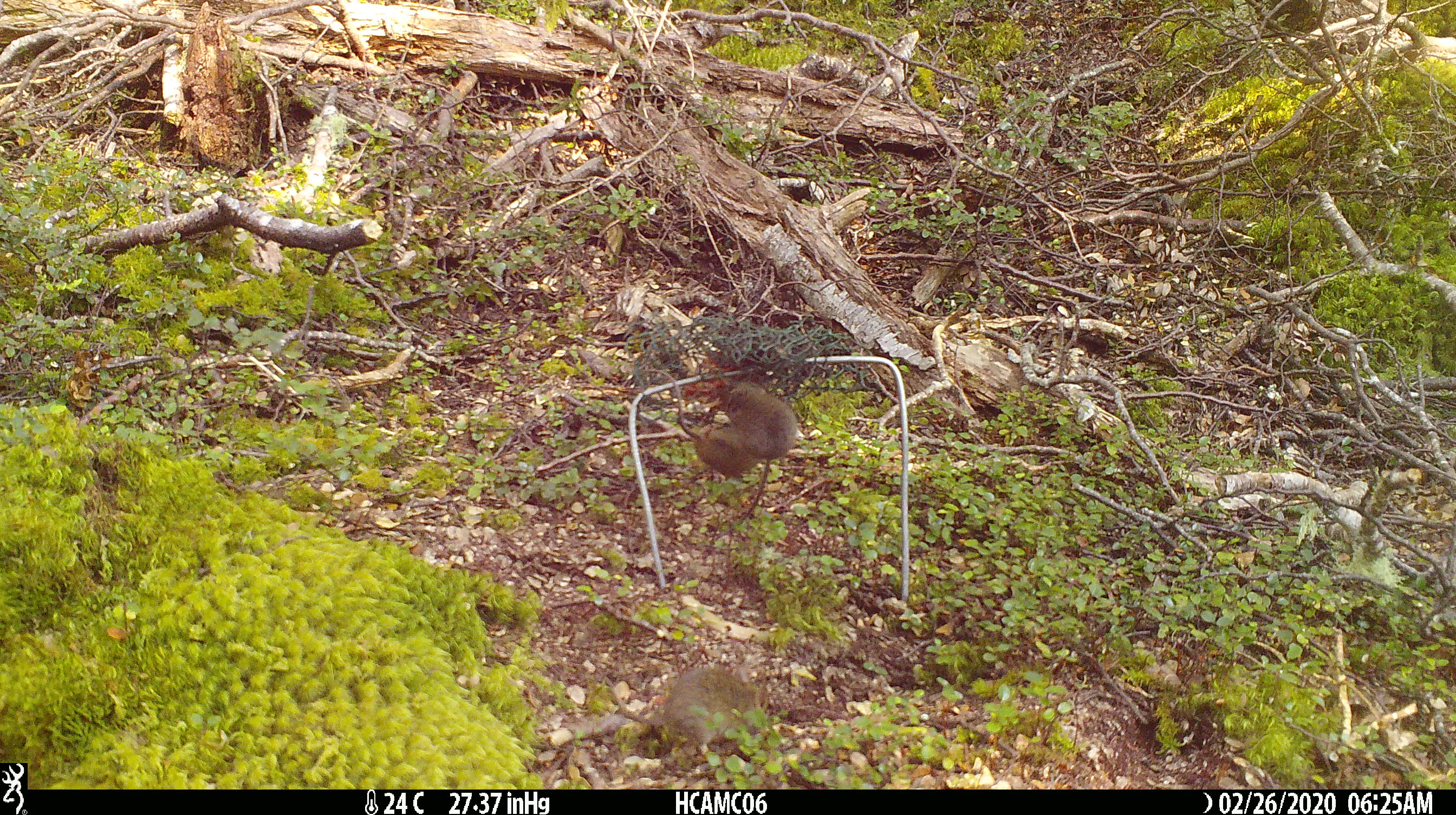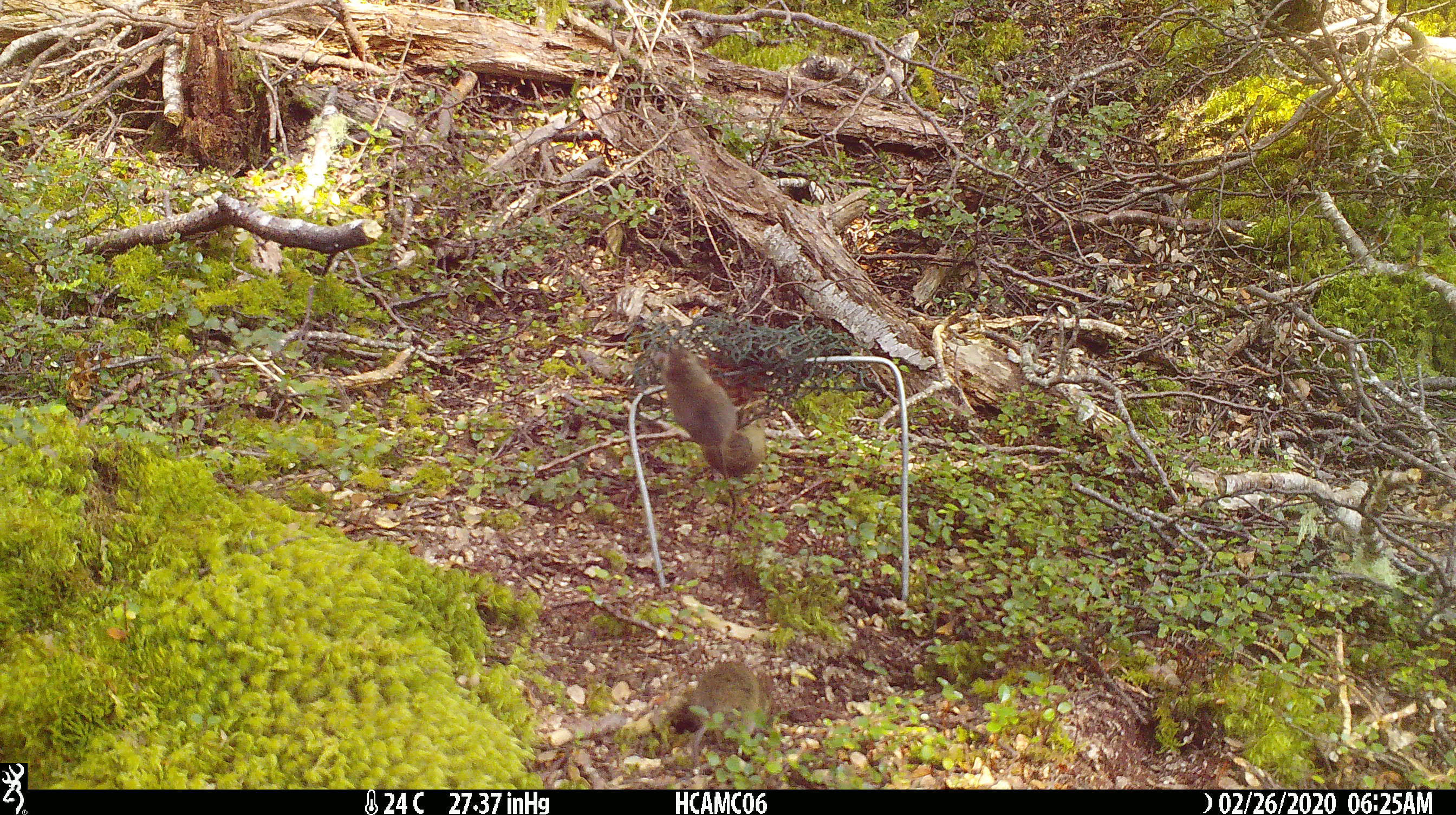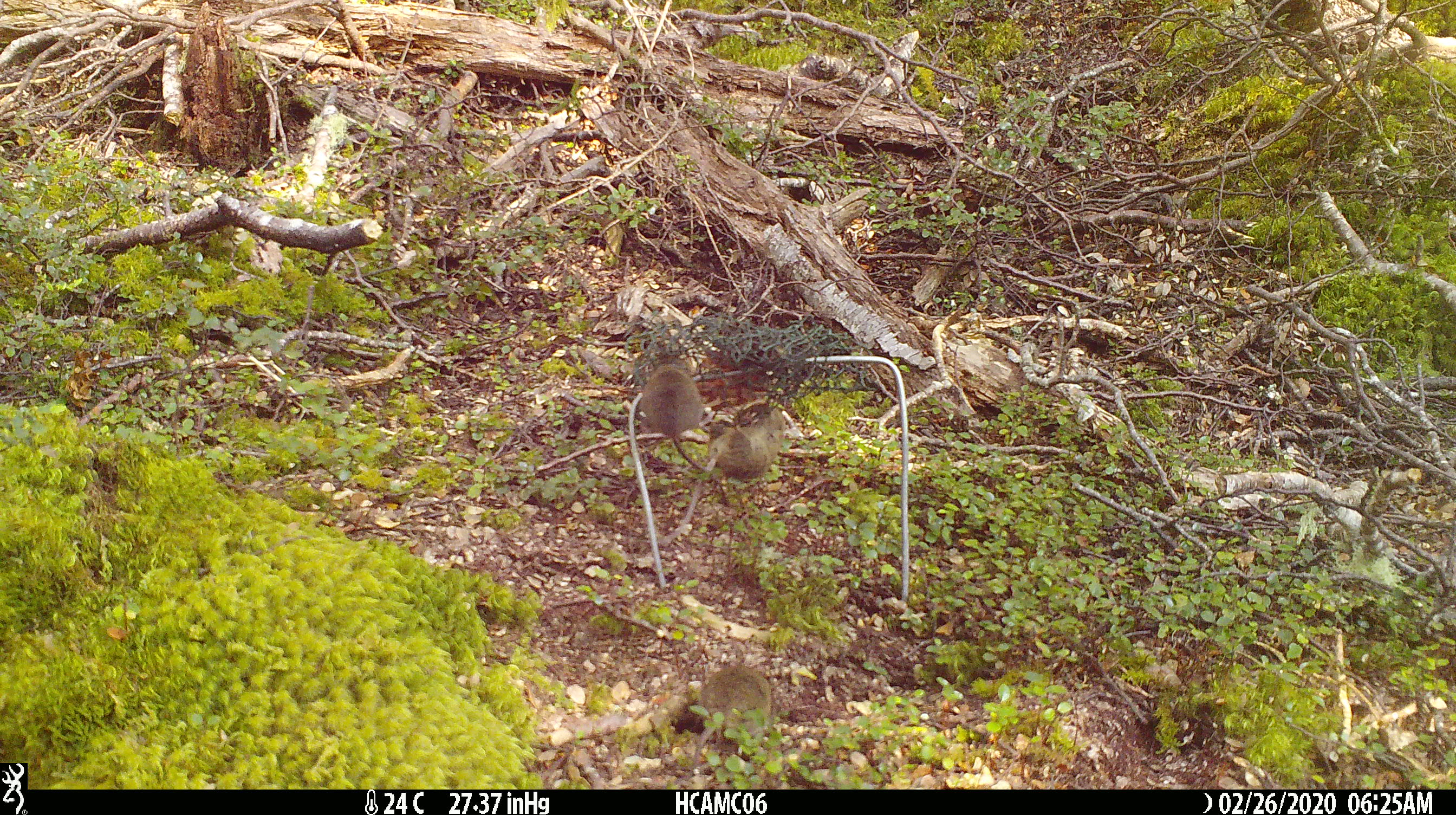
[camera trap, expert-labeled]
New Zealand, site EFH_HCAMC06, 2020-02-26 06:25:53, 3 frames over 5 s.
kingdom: Animalia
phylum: Chordata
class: Mammalia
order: Rodentia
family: Muridae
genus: Mus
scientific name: Mus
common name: mouse